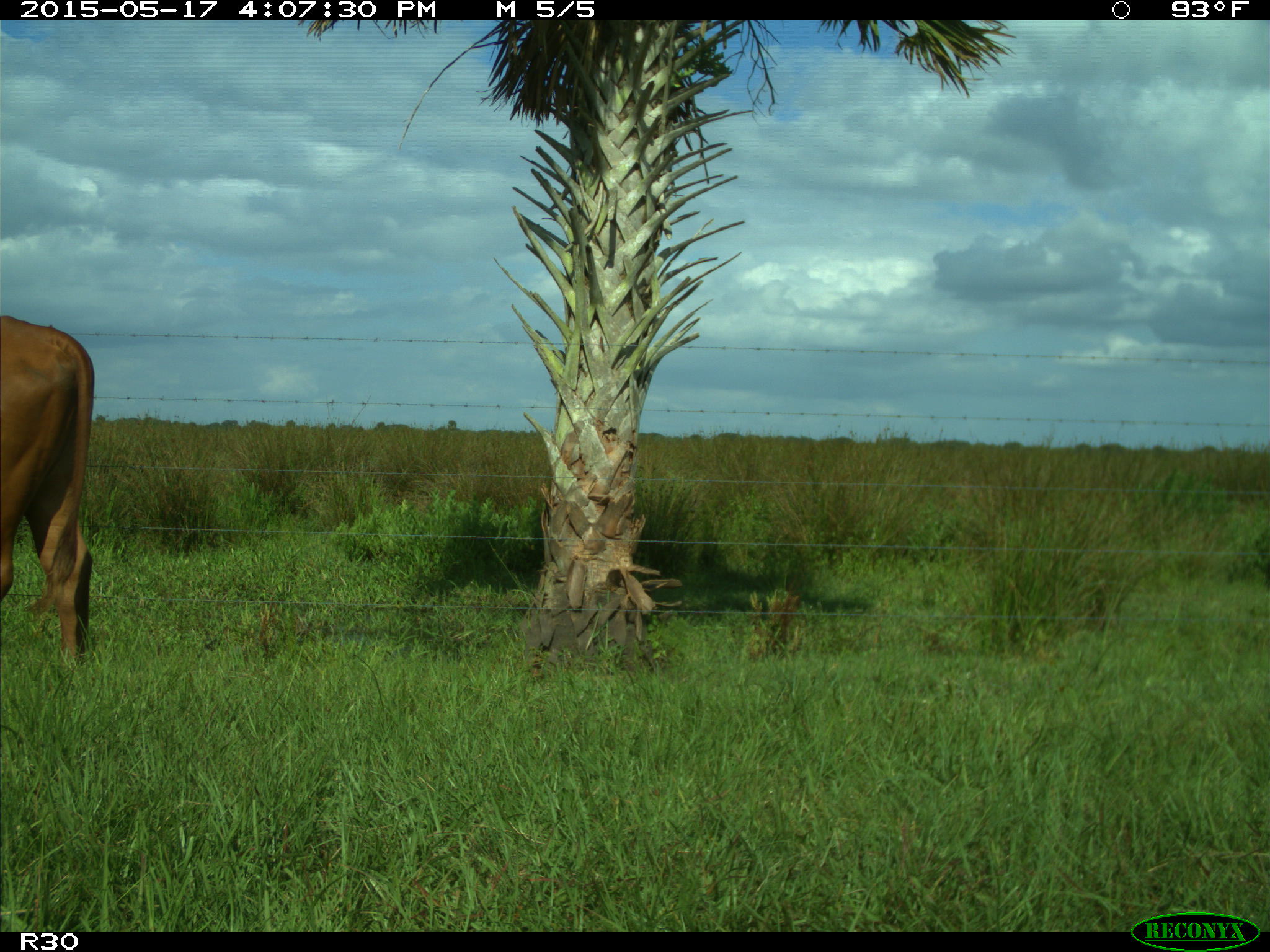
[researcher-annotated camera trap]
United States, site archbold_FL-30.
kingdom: Animalia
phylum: Chordata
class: Mammalia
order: Artiodactyla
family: Bovidae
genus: Bos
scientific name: Bos taurus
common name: domestic cow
Bos taurus (domestic cow).